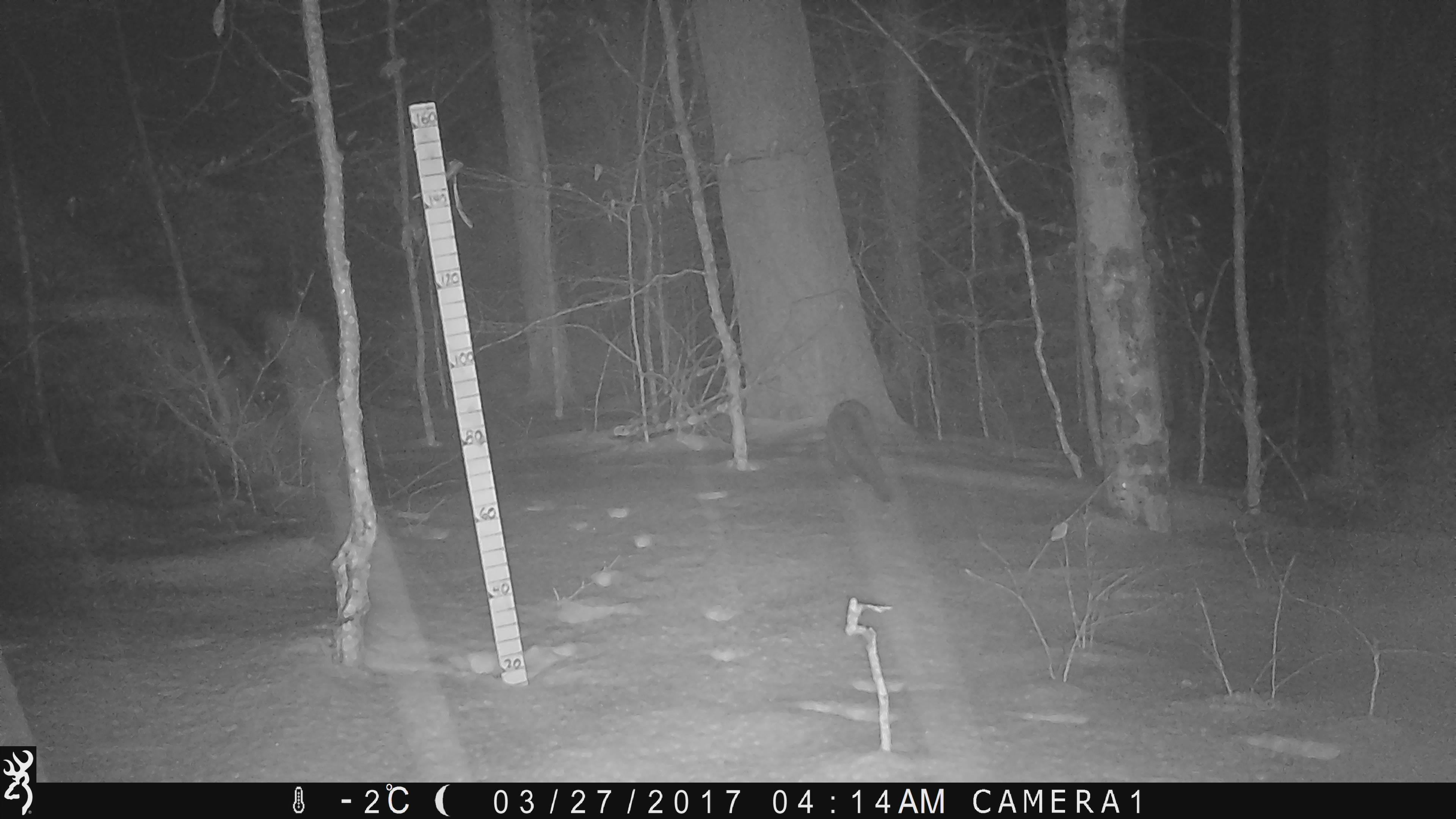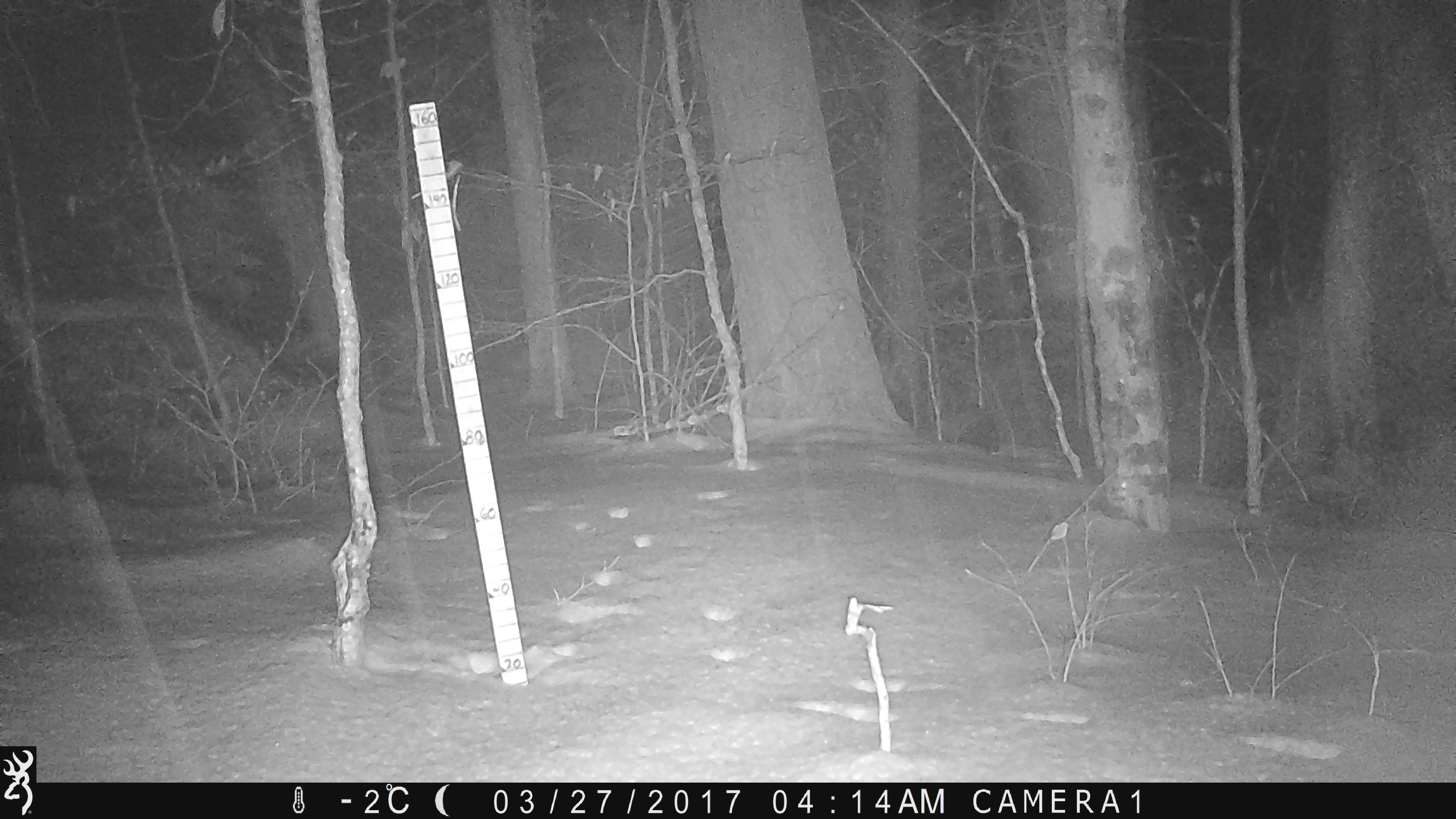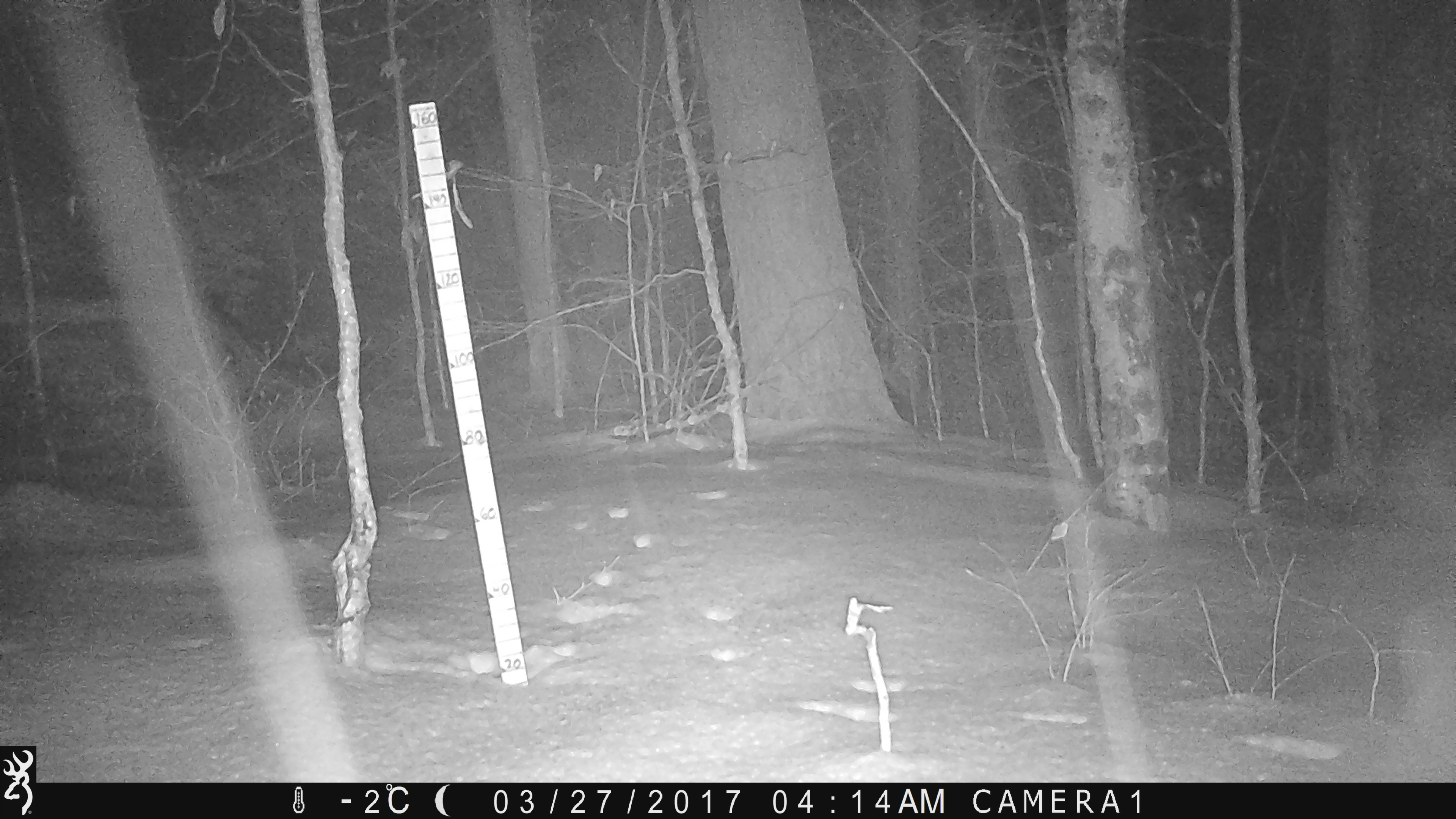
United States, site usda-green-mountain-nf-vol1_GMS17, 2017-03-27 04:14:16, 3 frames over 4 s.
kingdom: Animalia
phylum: Chordata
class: Mammalia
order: Carnivora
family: Mustelidae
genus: Pekania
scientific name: Pekania pennanti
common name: fisher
Fisher (Pekania pennanti).